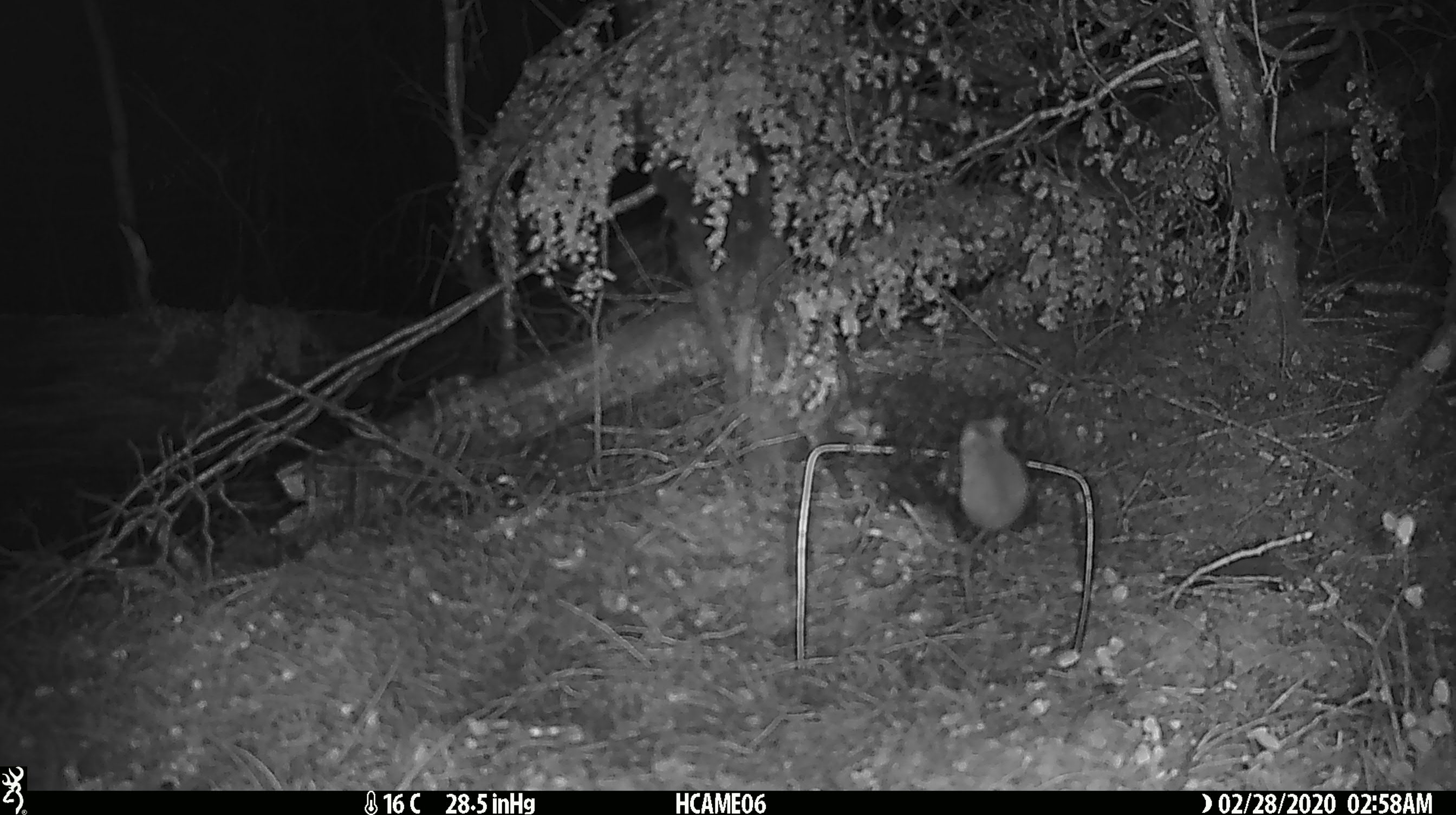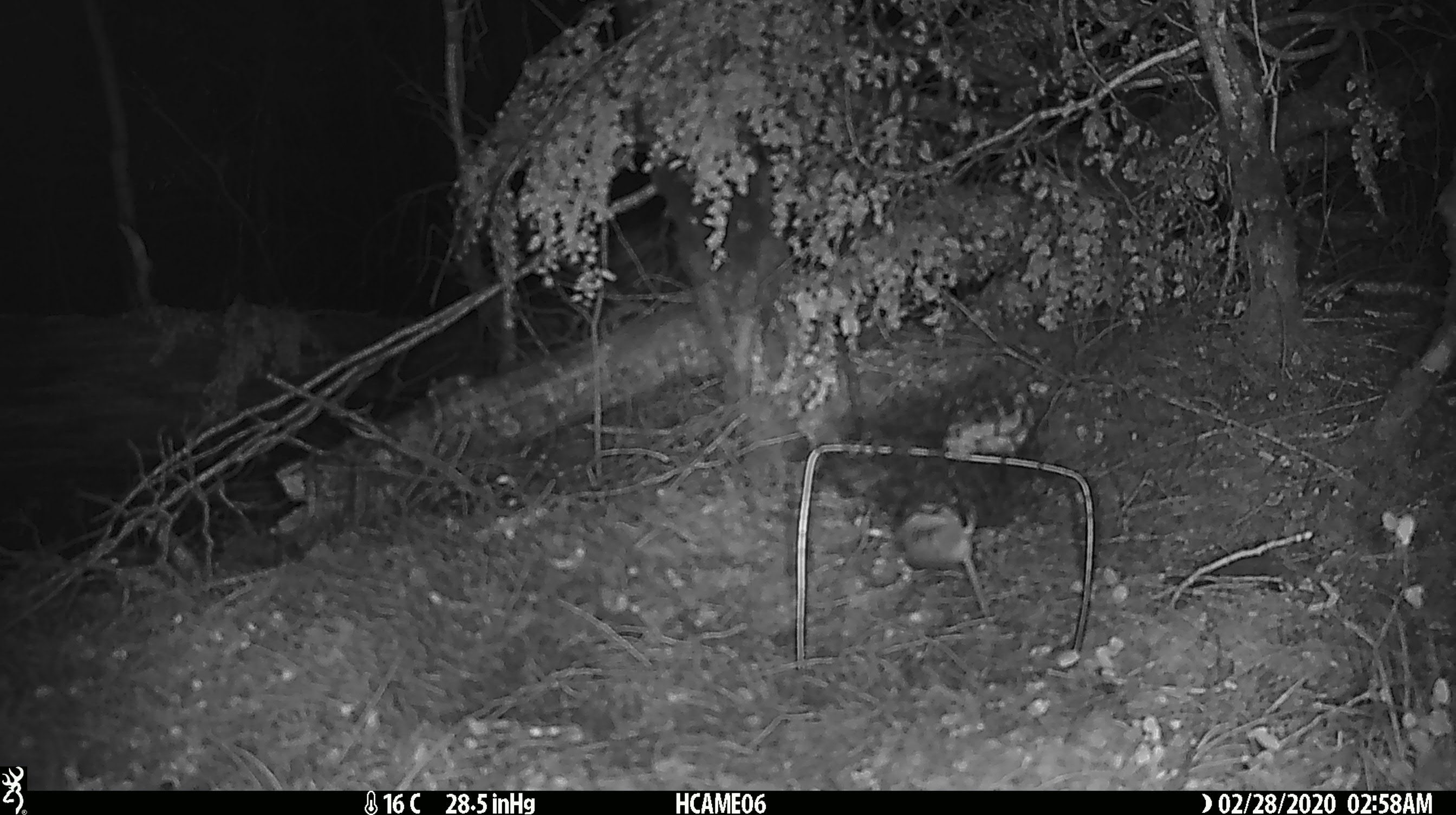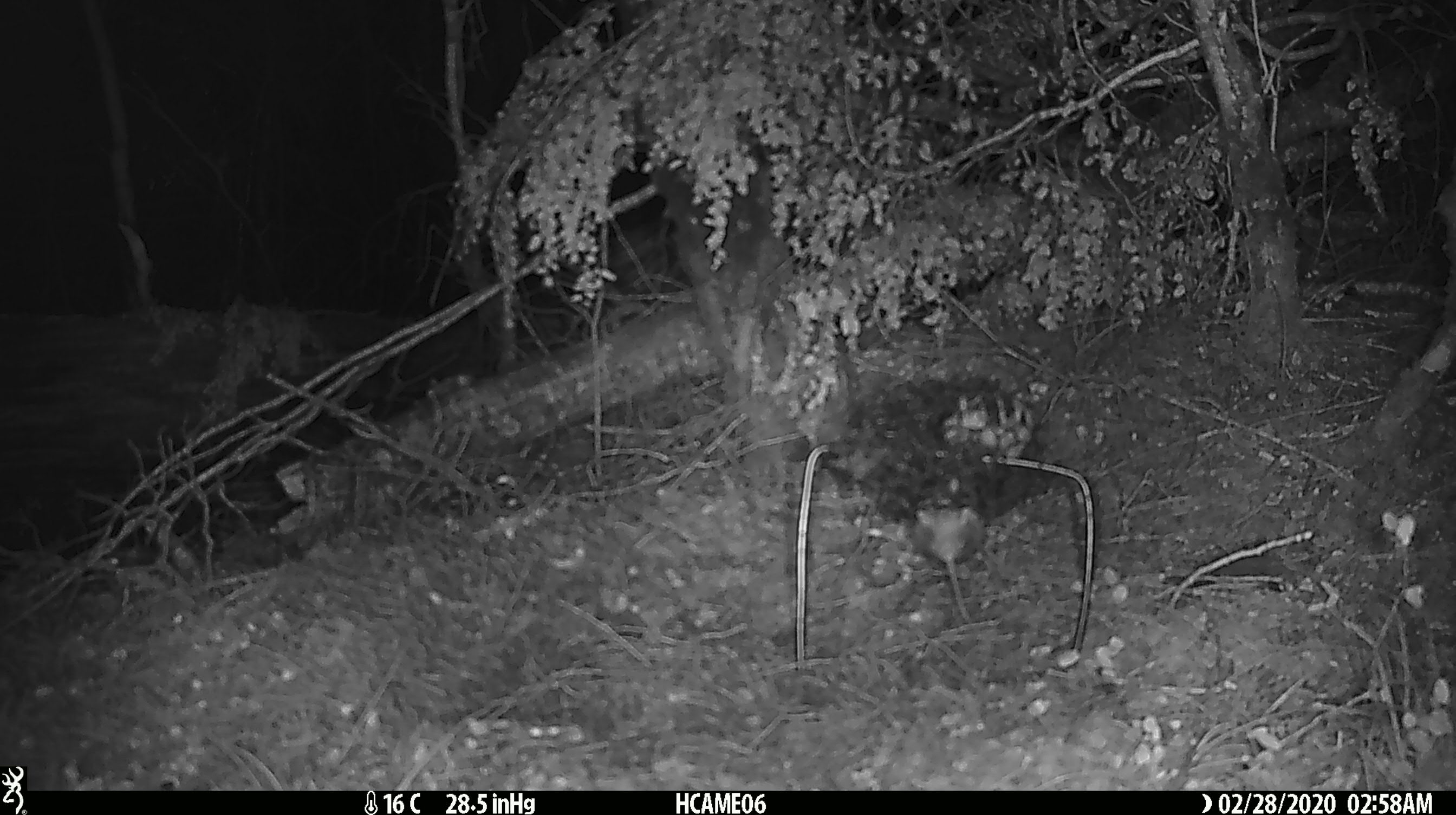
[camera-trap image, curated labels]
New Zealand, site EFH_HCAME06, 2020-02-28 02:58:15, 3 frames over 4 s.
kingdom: Animalia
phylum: Chordata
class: Mammalia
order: Rodentia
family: Muridae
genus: Mus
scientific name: Mus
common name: mouse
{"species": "mouse (Mus)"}